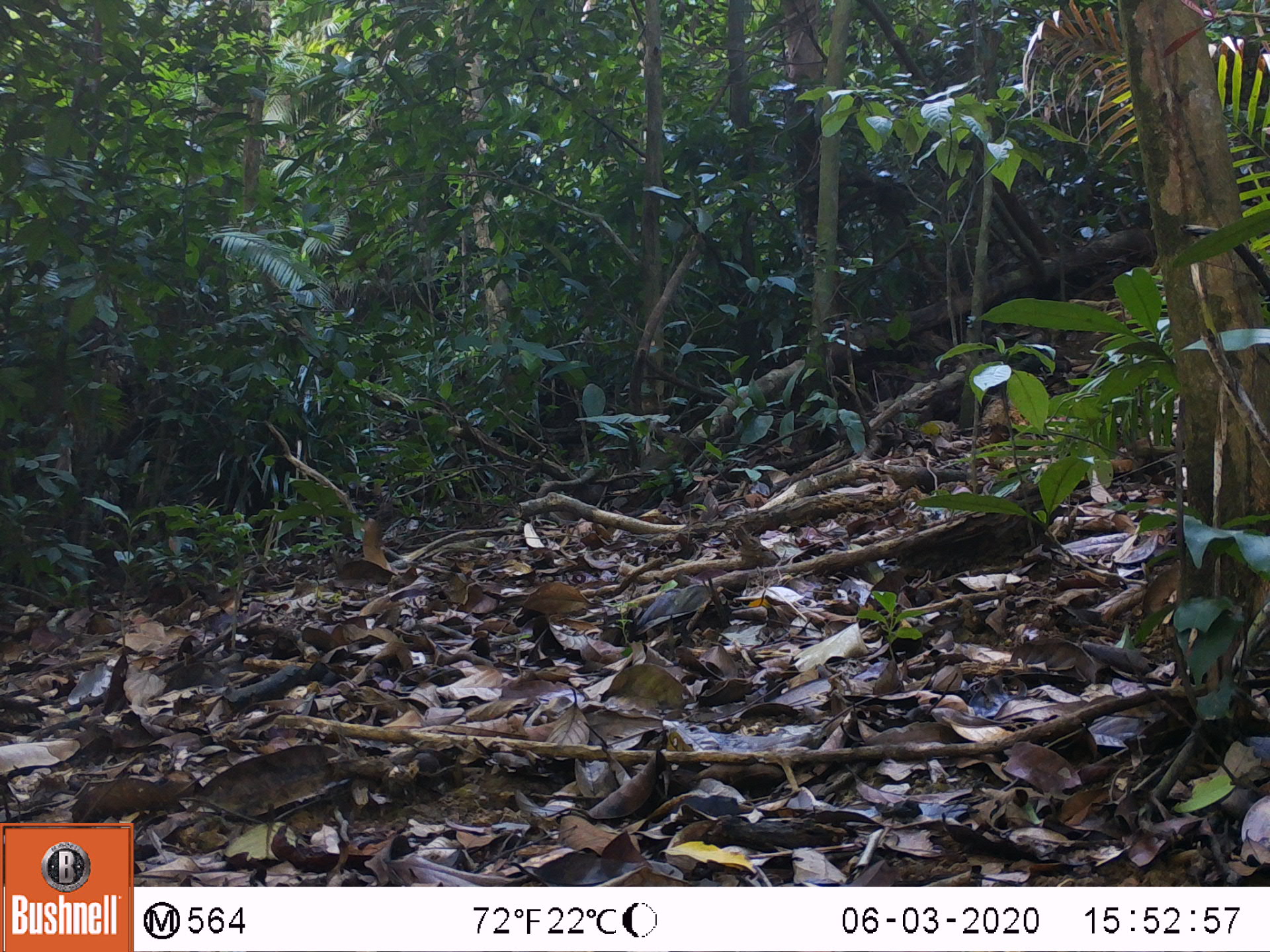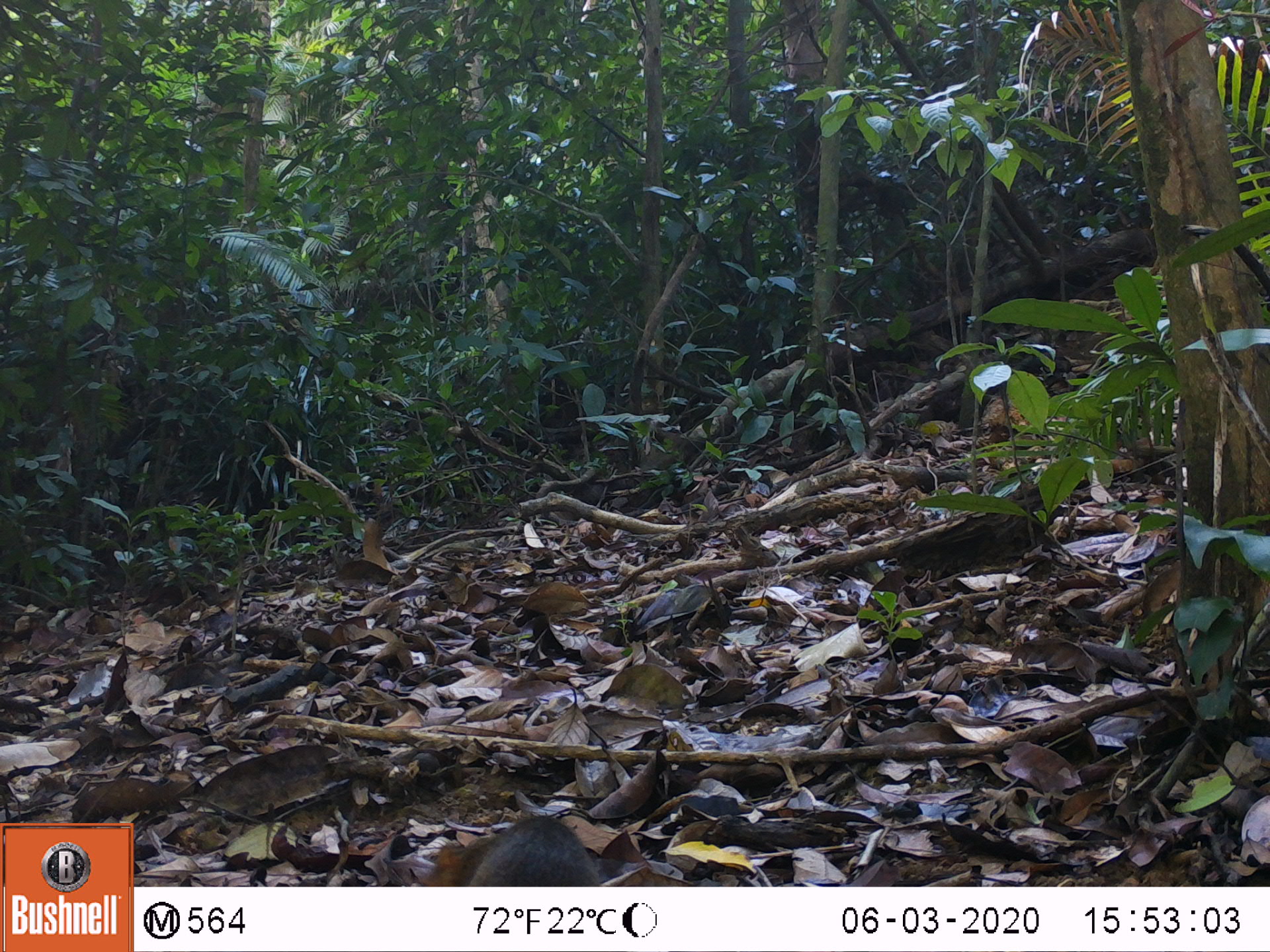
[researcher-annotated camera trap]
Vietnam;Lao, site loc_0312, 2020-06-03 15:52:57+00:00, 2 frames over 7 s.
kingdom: Animalia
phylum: Chordata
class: Mammalia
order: Rodentia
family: Sciuridae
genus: Dremomys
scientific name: Dremomys rufigenis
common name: red-cheeked squirrel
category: red cheeked squirrel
Red cheeked squirrel (red-cheeked squirrel) (Dremomys rufigenis). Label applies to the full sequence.